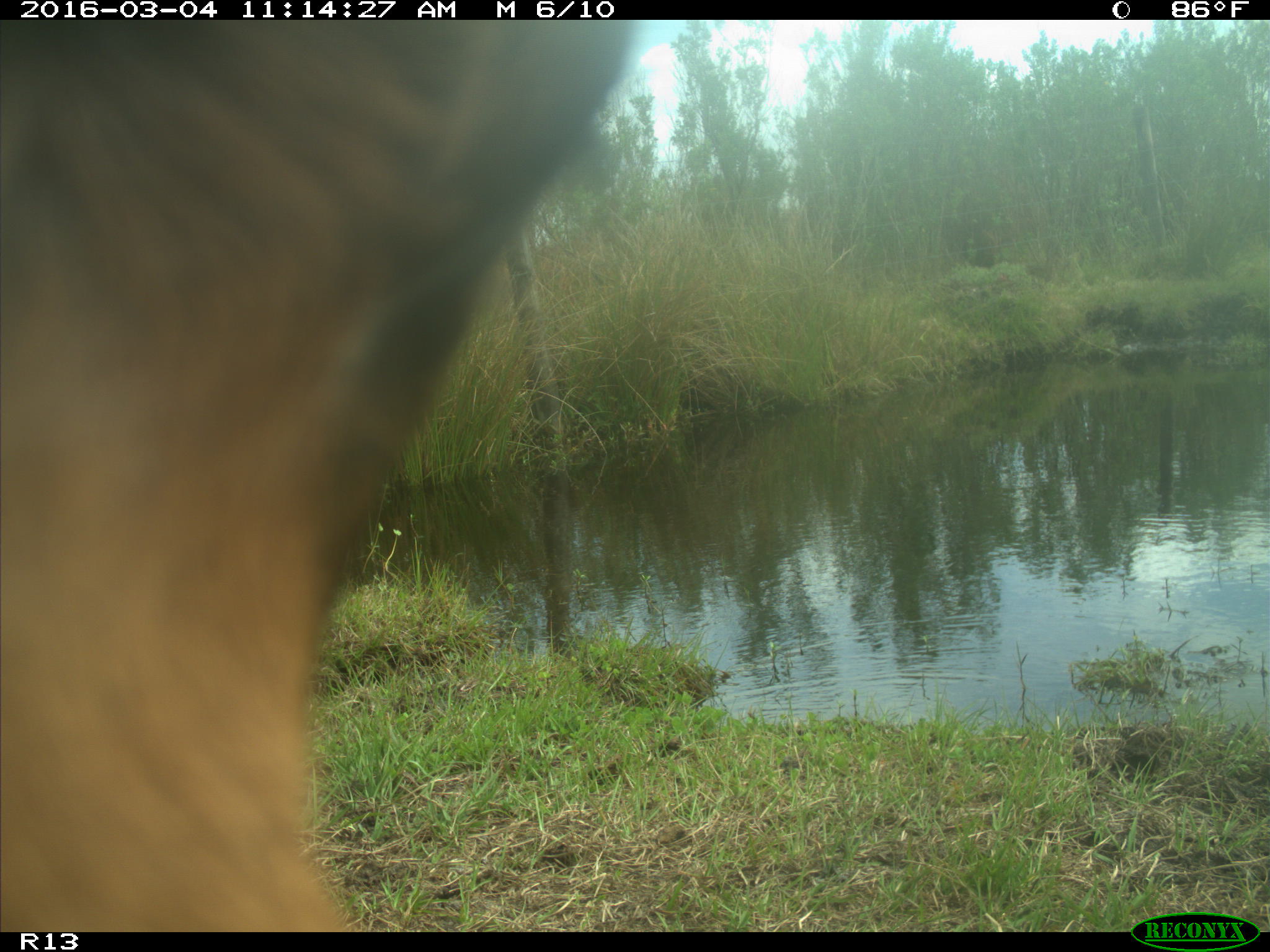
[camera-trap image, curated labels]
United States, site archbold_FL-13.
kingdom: Animalia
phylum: Chordata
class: Mammalia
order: Artiodactyla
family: Bovidae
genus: Bos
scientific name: Bos taurus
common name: domestic cow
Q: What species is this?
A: Bos taurus (domestic cow).